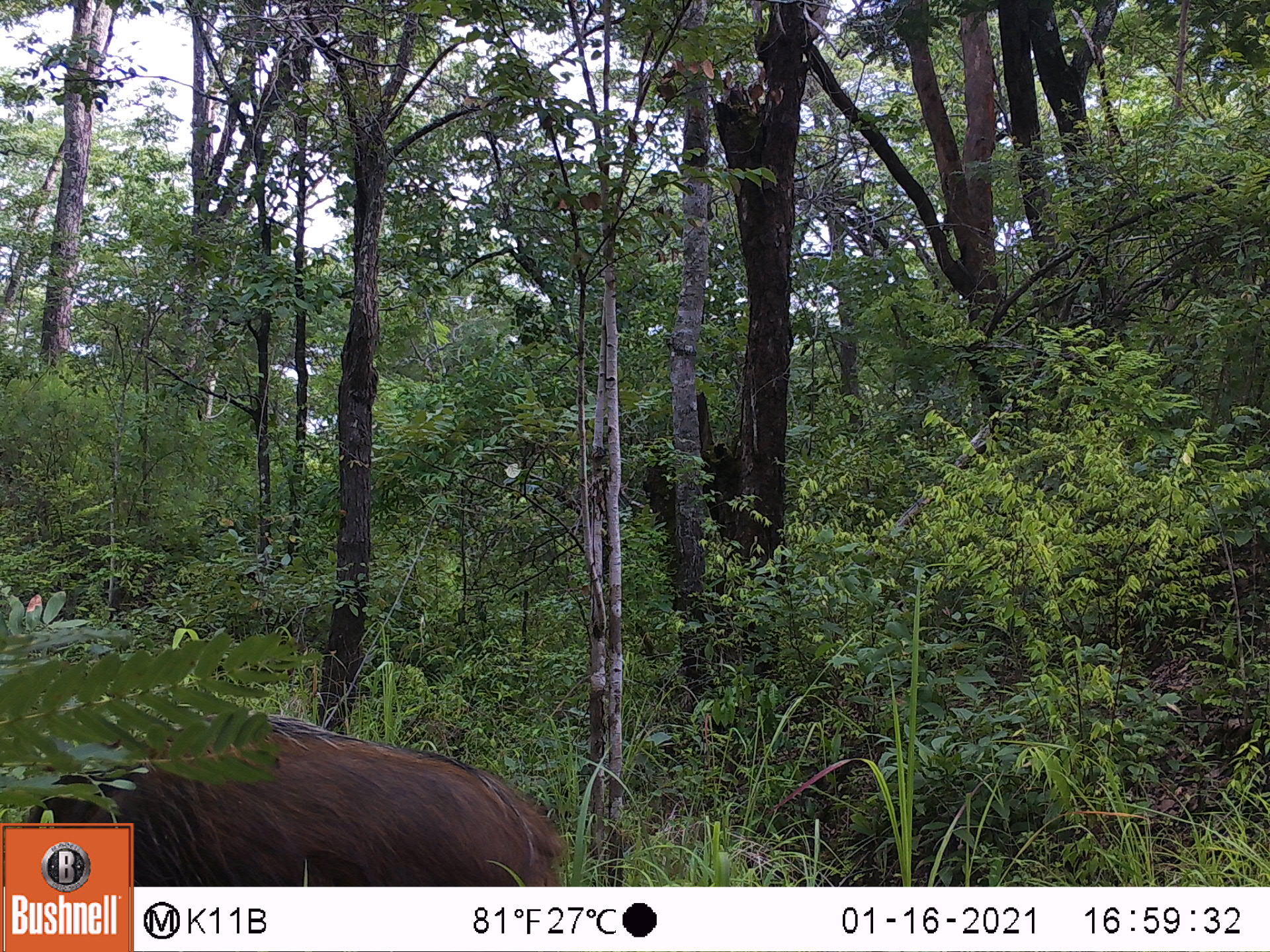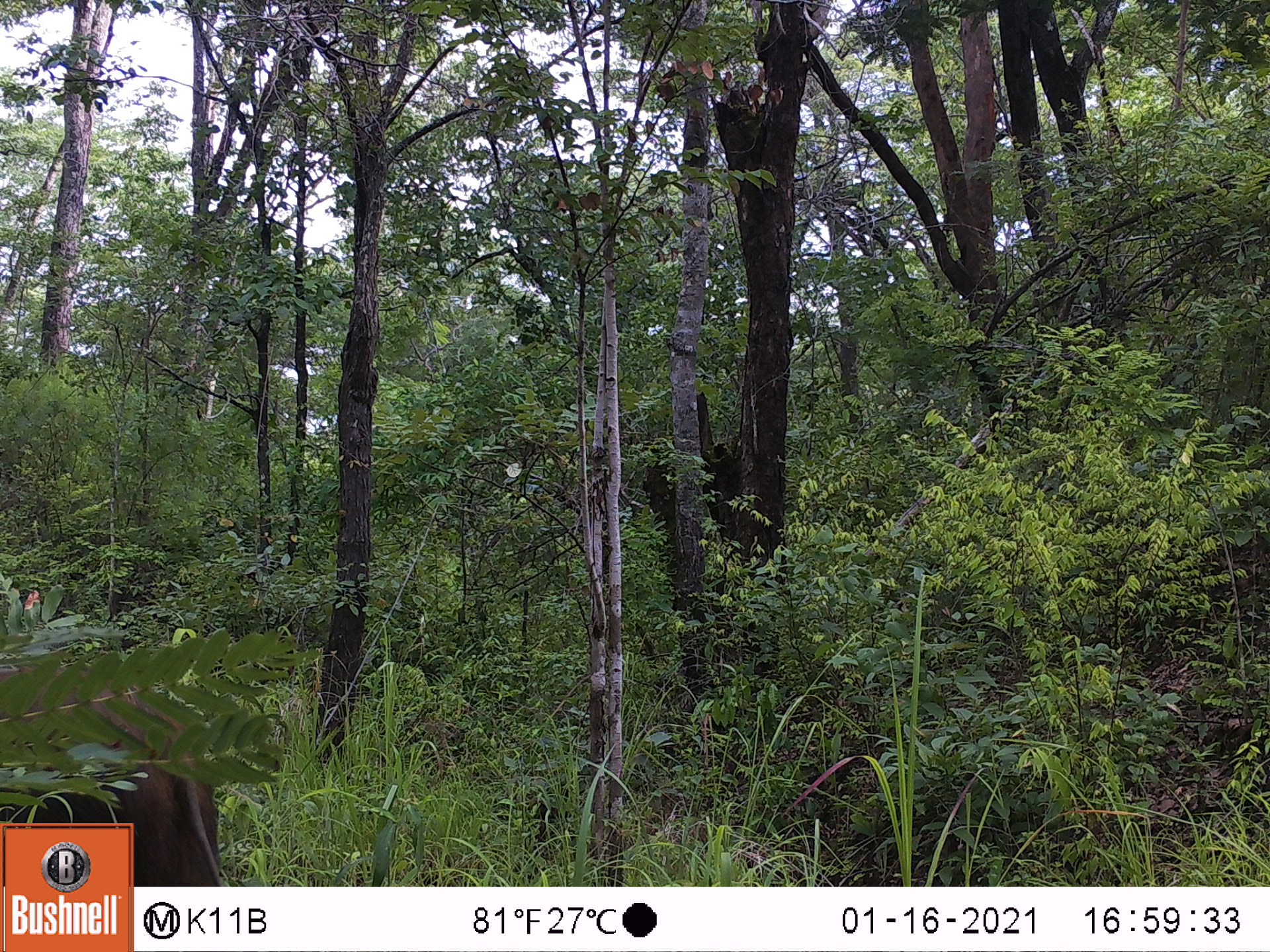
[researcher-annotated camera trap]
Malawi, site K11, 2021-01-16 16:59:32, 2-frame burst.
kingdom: Animalia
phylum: Chordata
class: Mammalia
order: Artiodactyla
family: Suidae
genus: Potamochoerus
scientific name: Potamochoerus larvatus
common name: bushpig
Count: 1.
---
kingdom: Animalia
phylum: Chordata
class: Mammalia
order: Primates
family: Cercopithecidae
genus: Papio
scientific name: Papio cynocephalus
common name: yellow baboon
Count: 1.